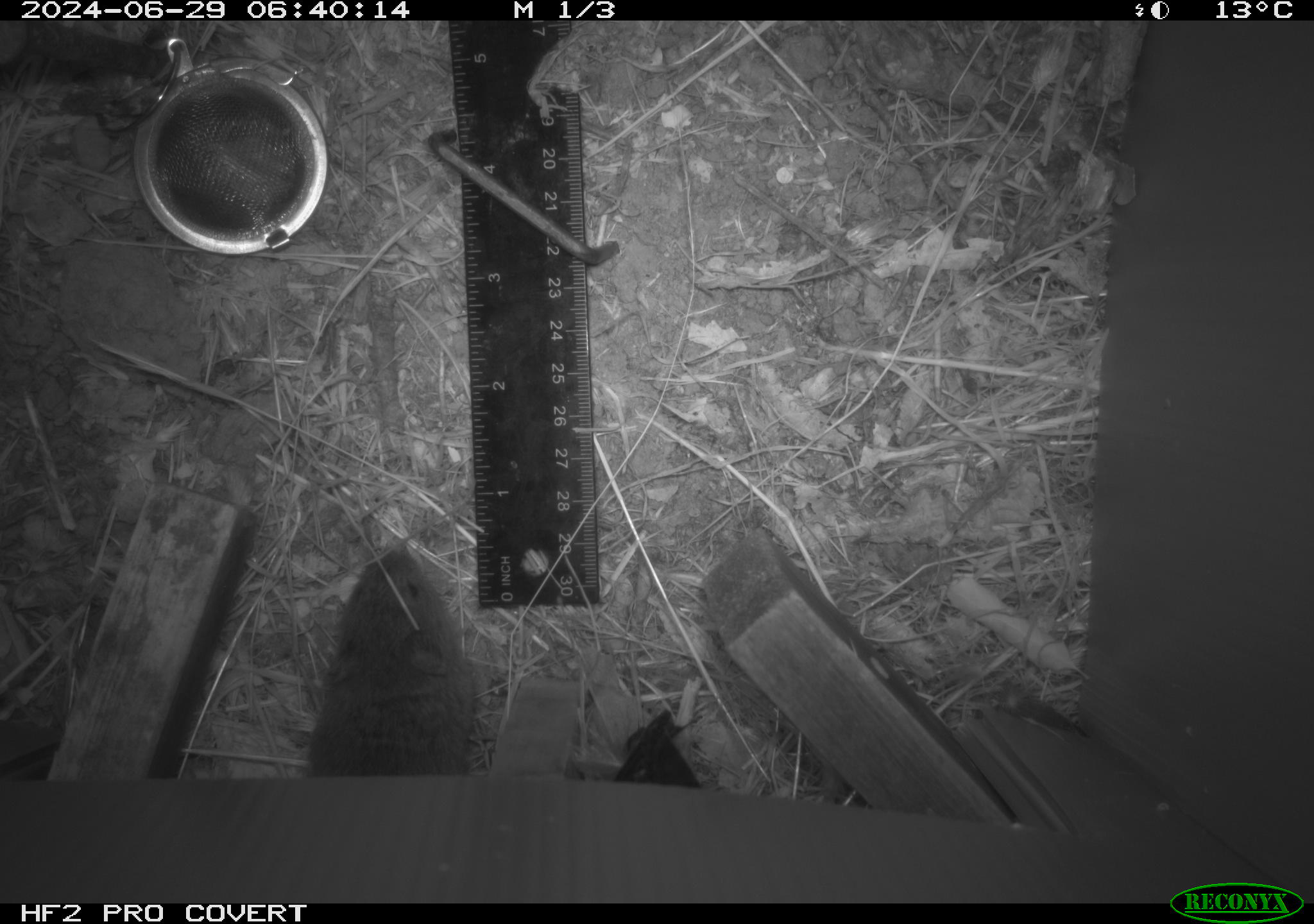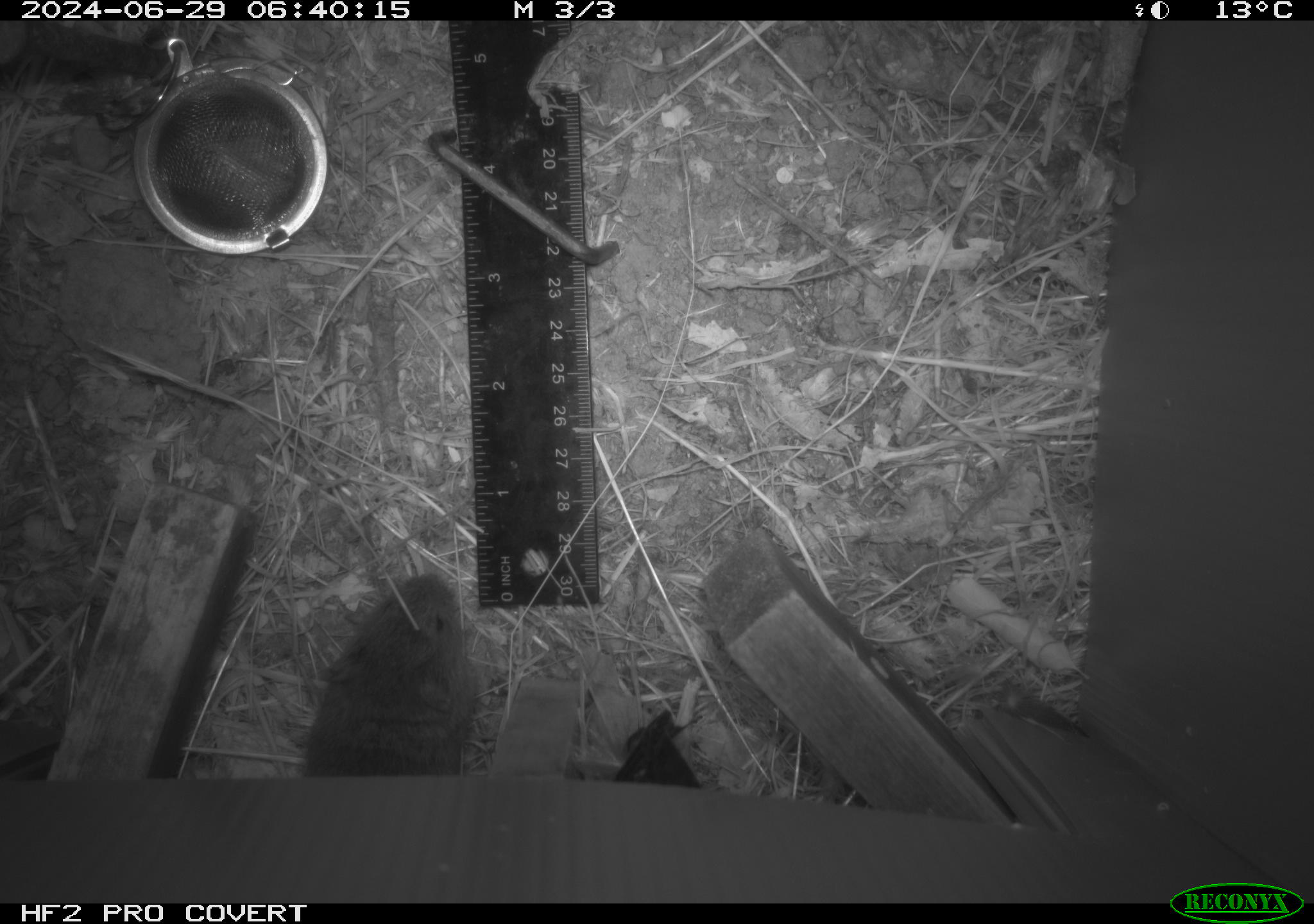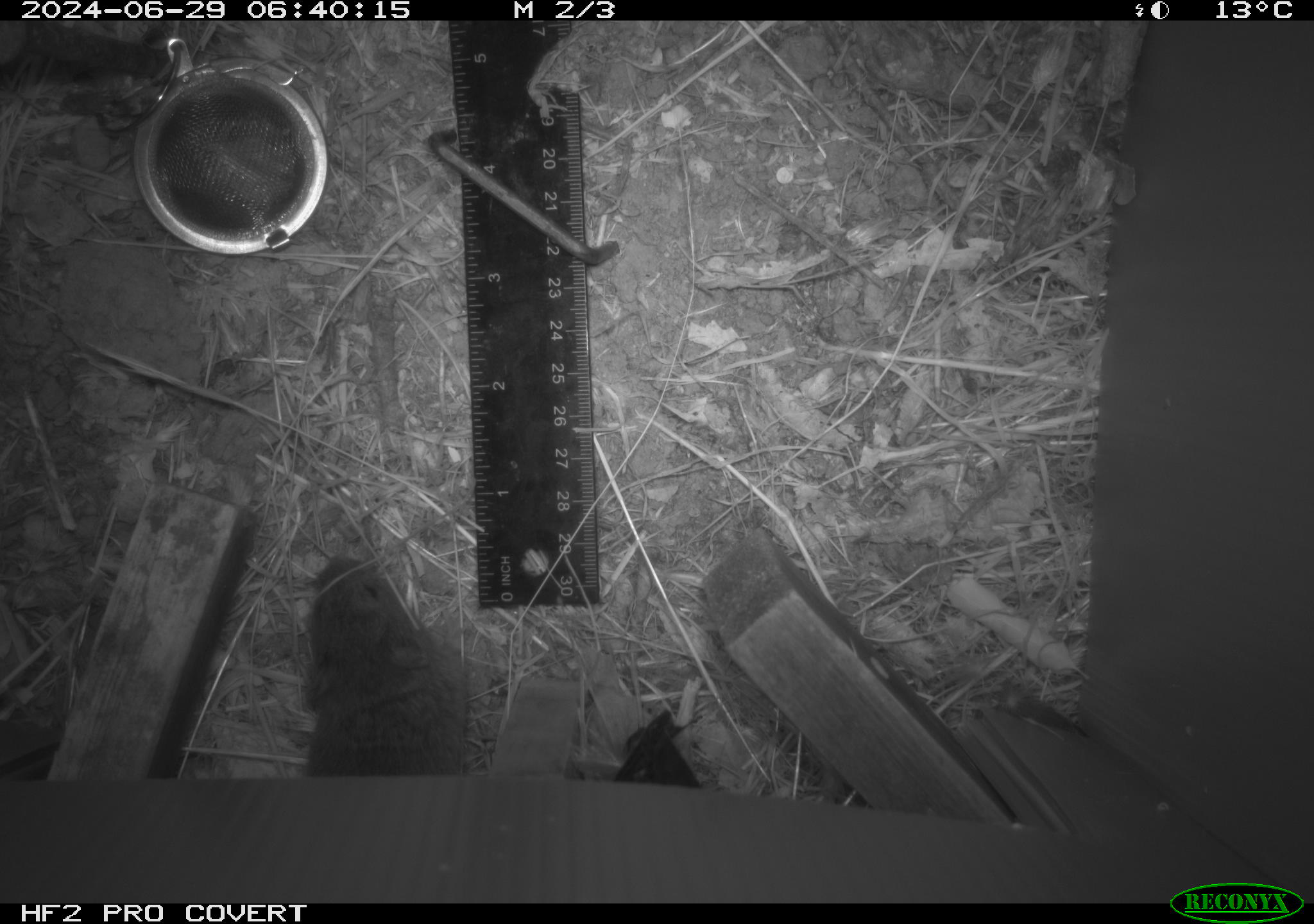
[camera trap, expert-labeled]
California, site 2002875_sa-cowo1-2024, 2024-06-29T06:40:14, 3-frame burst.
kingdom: Animalia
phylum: Chordata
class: Mammalia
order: Rodentia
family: Cricetidae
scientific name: Arvicolinae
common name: voles, lemmings, and muskrats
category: arvicolinae subfamily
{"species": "arvicolinae subfamily (voles, lemmings, and muskrats) (Arvicolinae)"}